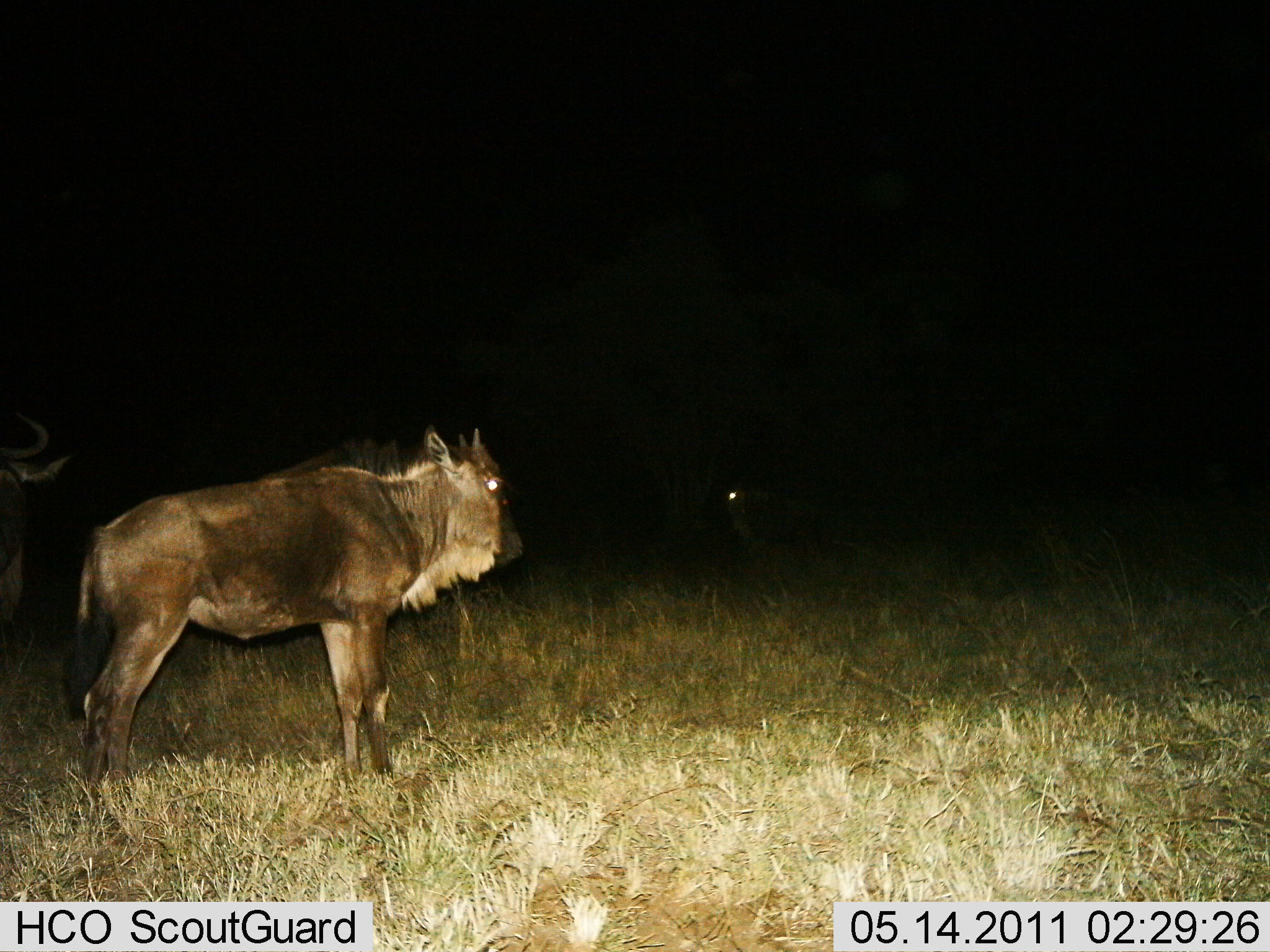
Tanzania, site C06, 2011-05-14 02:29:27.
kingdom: Animalia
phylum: Chordata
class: Mammalia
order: Artiodactyla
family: Bovidae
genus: Connochaetes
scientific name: Connochaetes taurinus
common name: blue wildebeest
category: wildebeest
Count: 3.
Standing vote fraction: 100%.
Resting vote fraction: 0%.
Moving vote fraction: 0%.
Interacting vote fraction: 0%.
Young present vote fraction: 17%.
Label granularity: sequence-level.